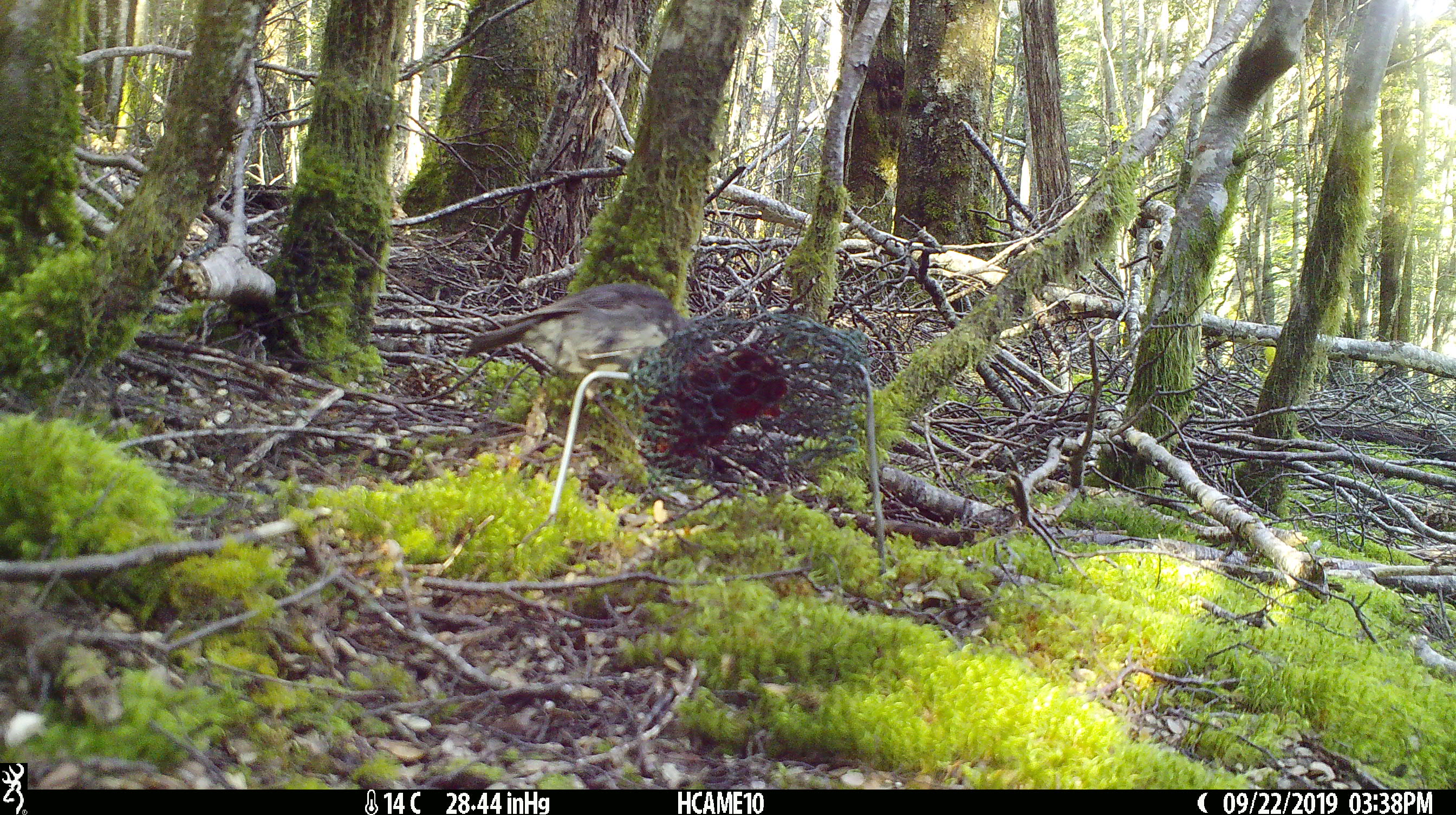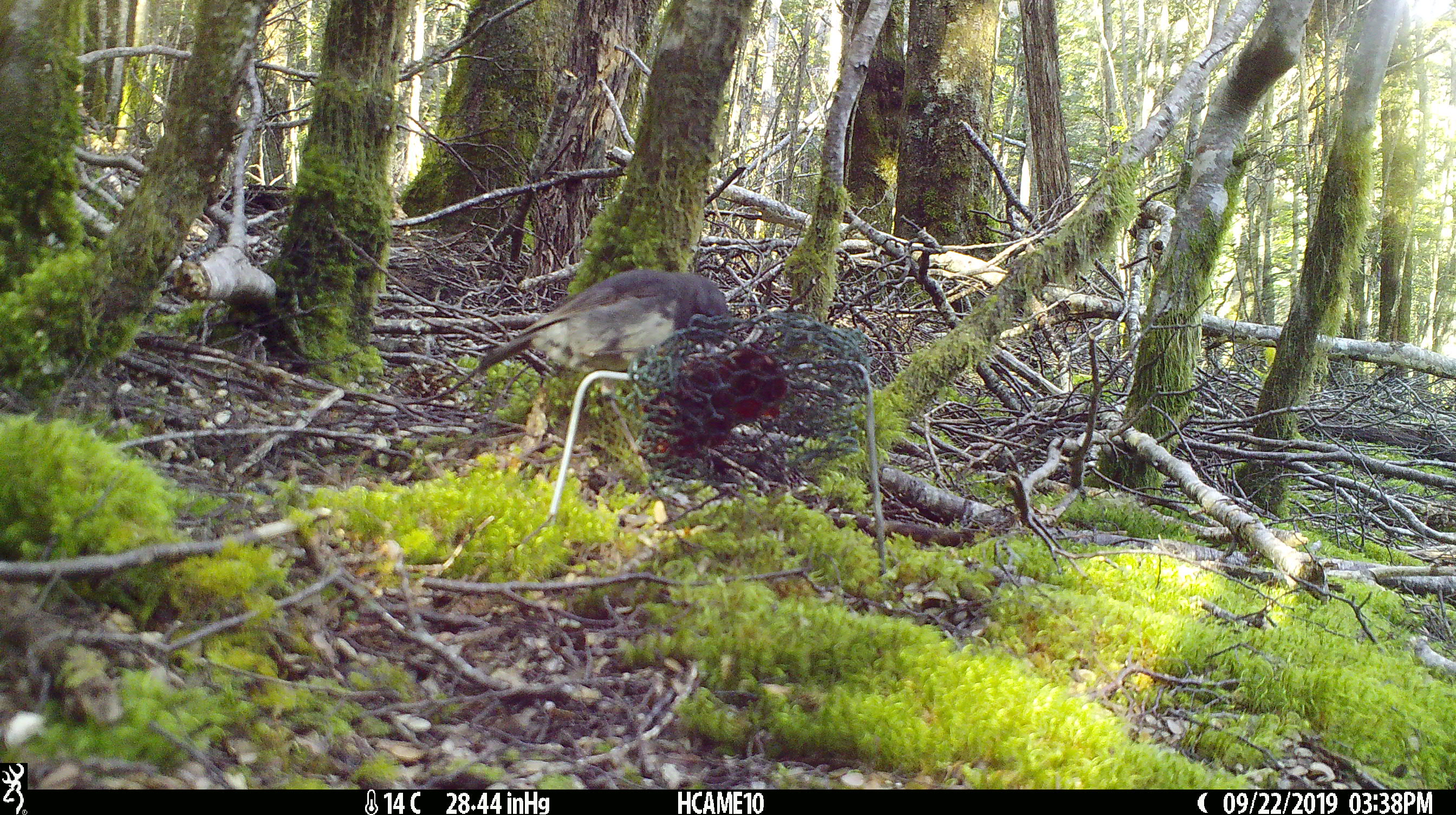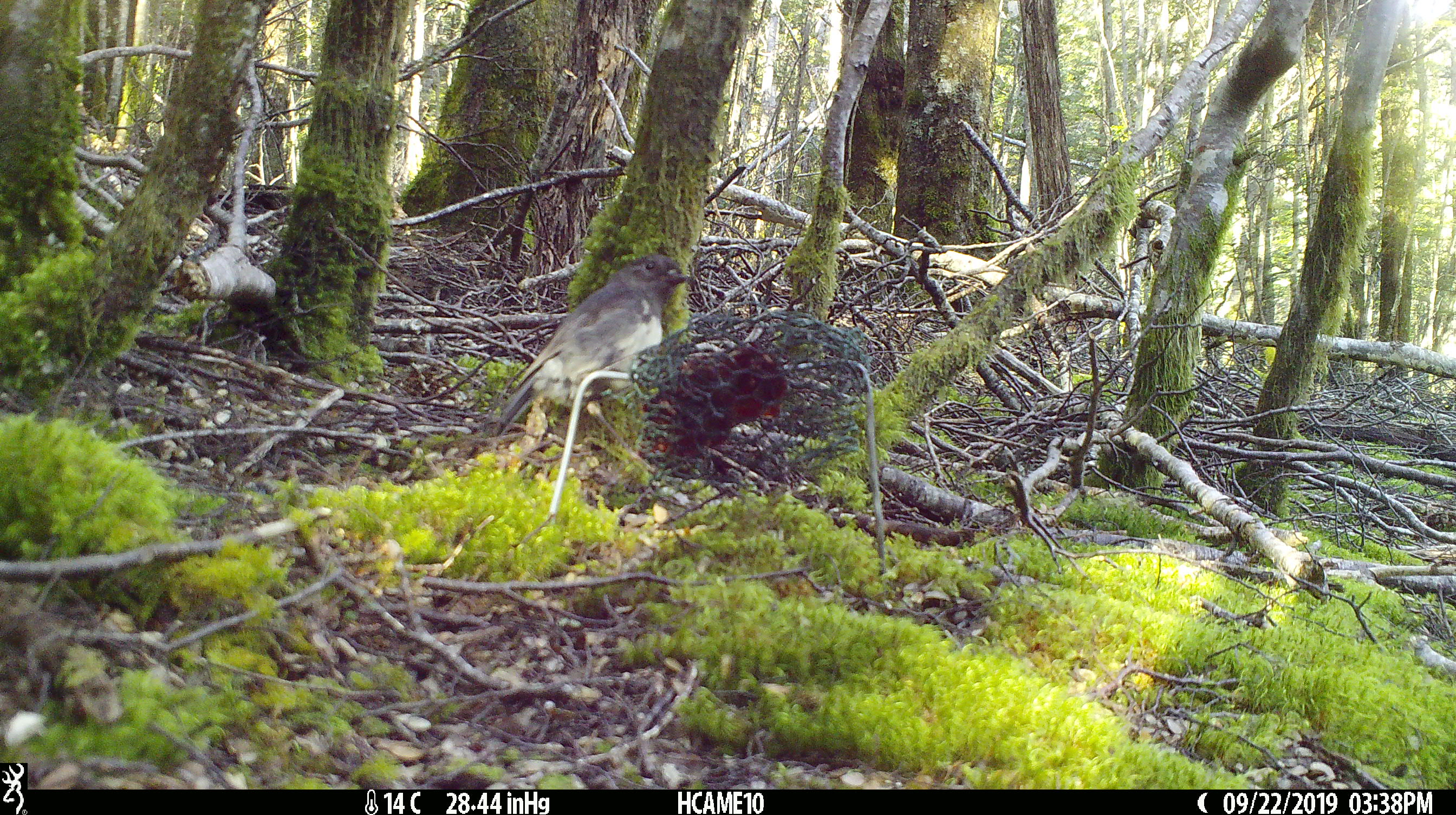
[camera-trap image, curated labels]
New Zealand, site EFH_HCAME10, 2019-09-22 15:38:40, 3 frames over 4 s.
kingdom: Animalia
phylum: Chordata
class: Aves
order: Passeriformes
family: Petroicidae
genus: Petroica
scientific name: Petroica australis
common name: new zealand robin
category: robin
Robin (new zealand robin) (Petroica australis).